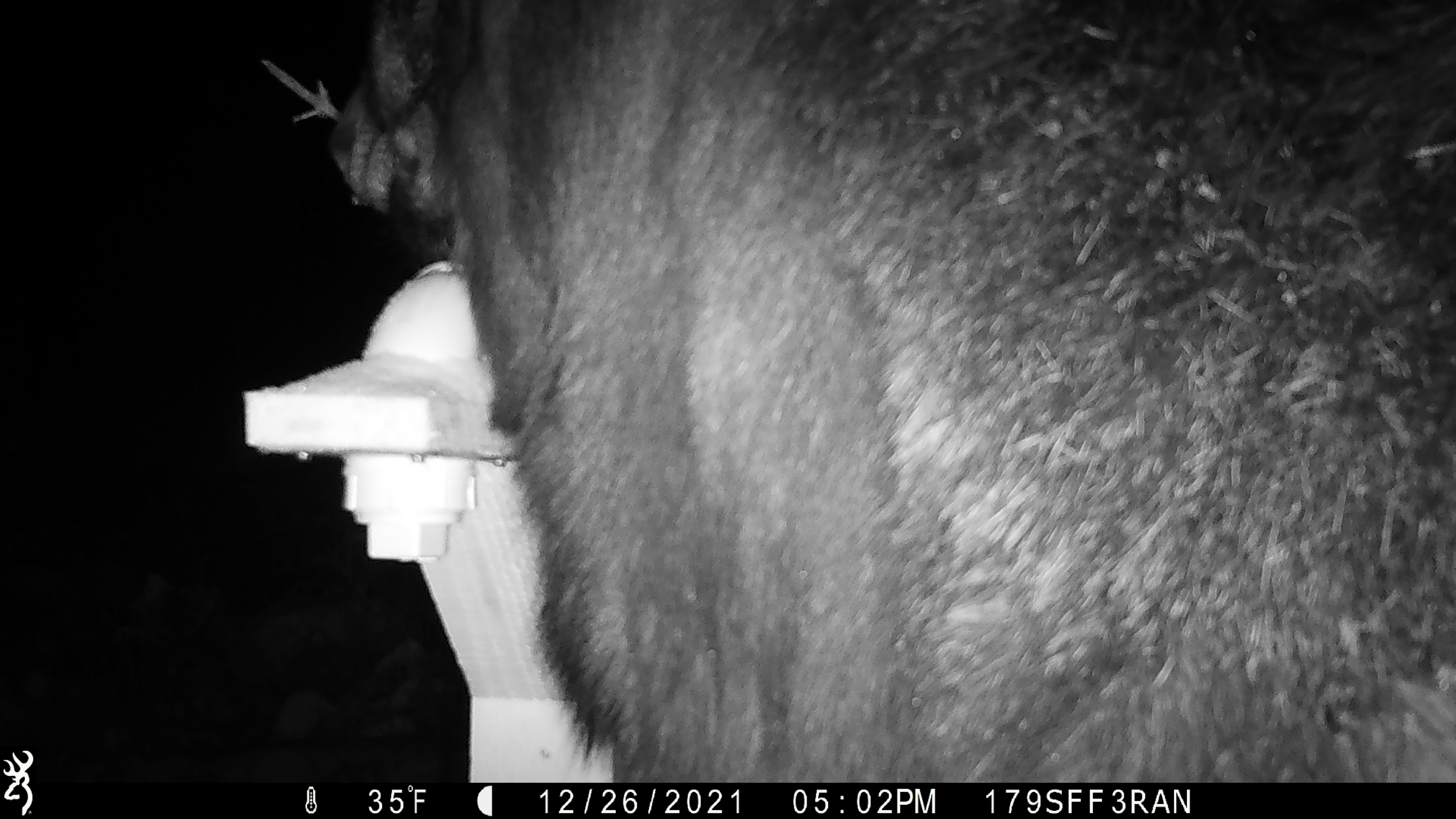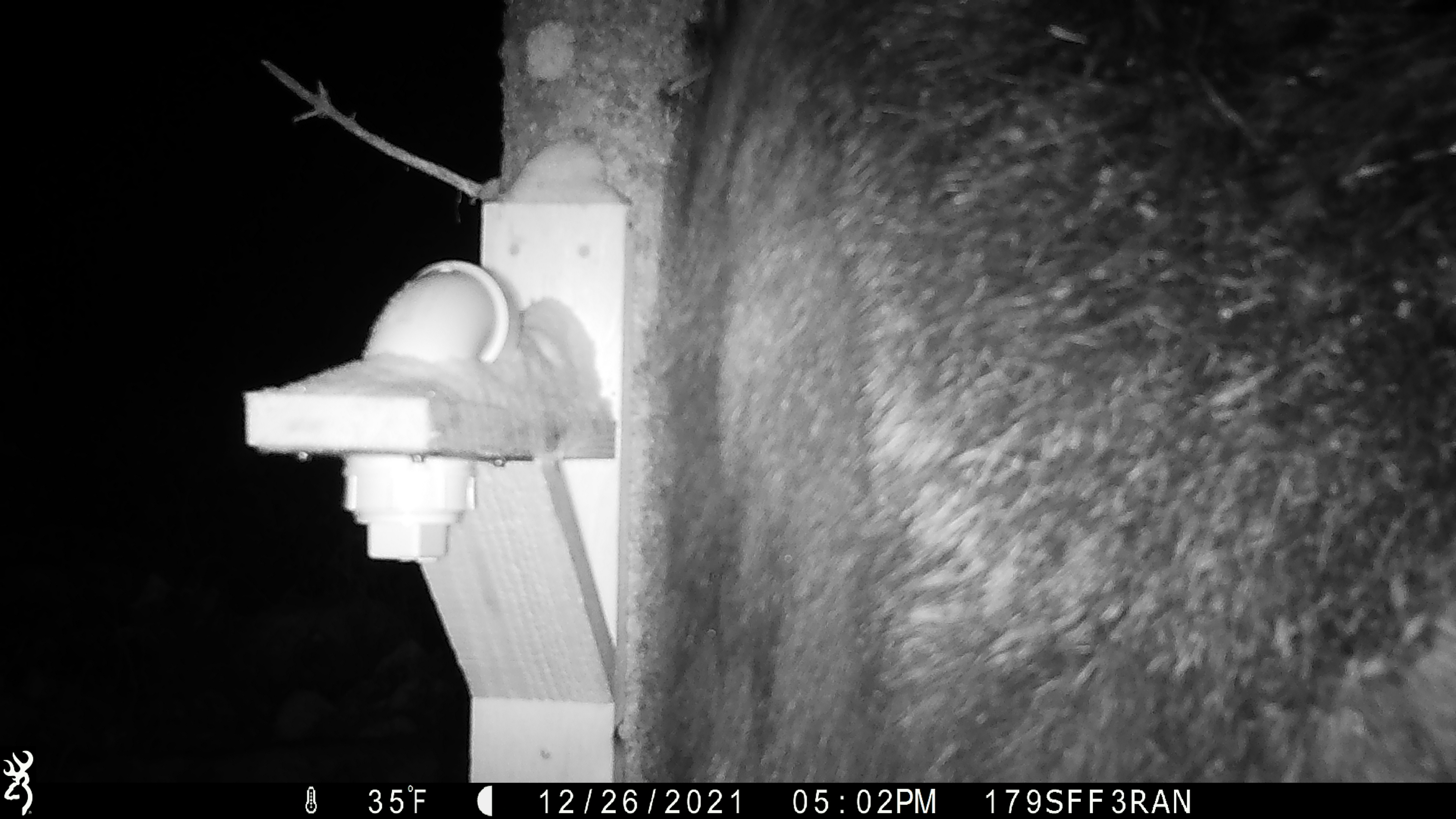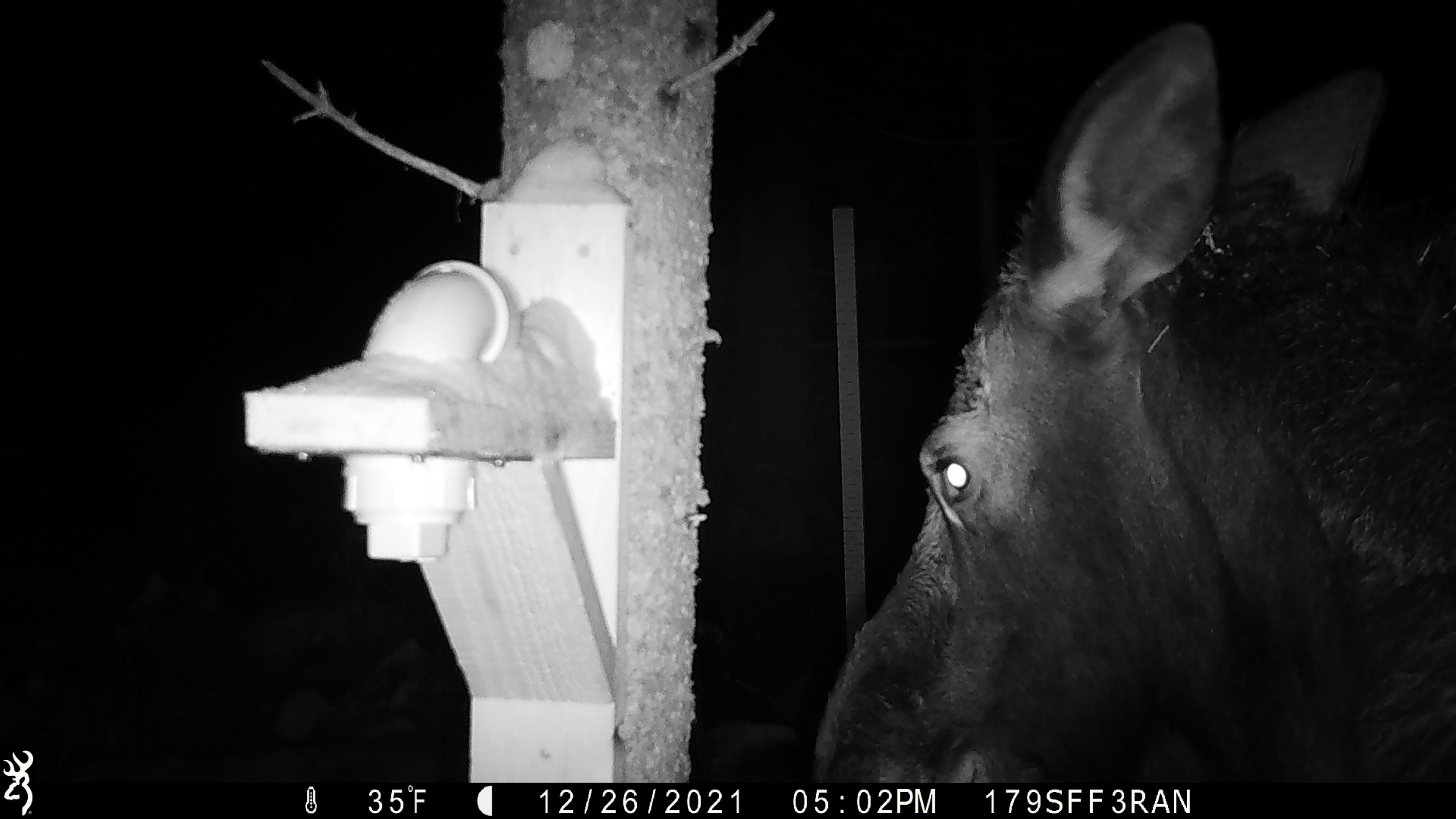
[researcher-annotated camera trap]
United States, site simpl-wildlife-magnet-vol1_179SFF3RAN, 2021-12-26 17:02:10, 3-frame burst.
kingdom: Animalia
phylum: Chordata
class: Mammalia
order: Artiodactyla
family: Cervidae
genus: Alces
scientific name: Alces alces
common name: moose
Moose (Alces alces).